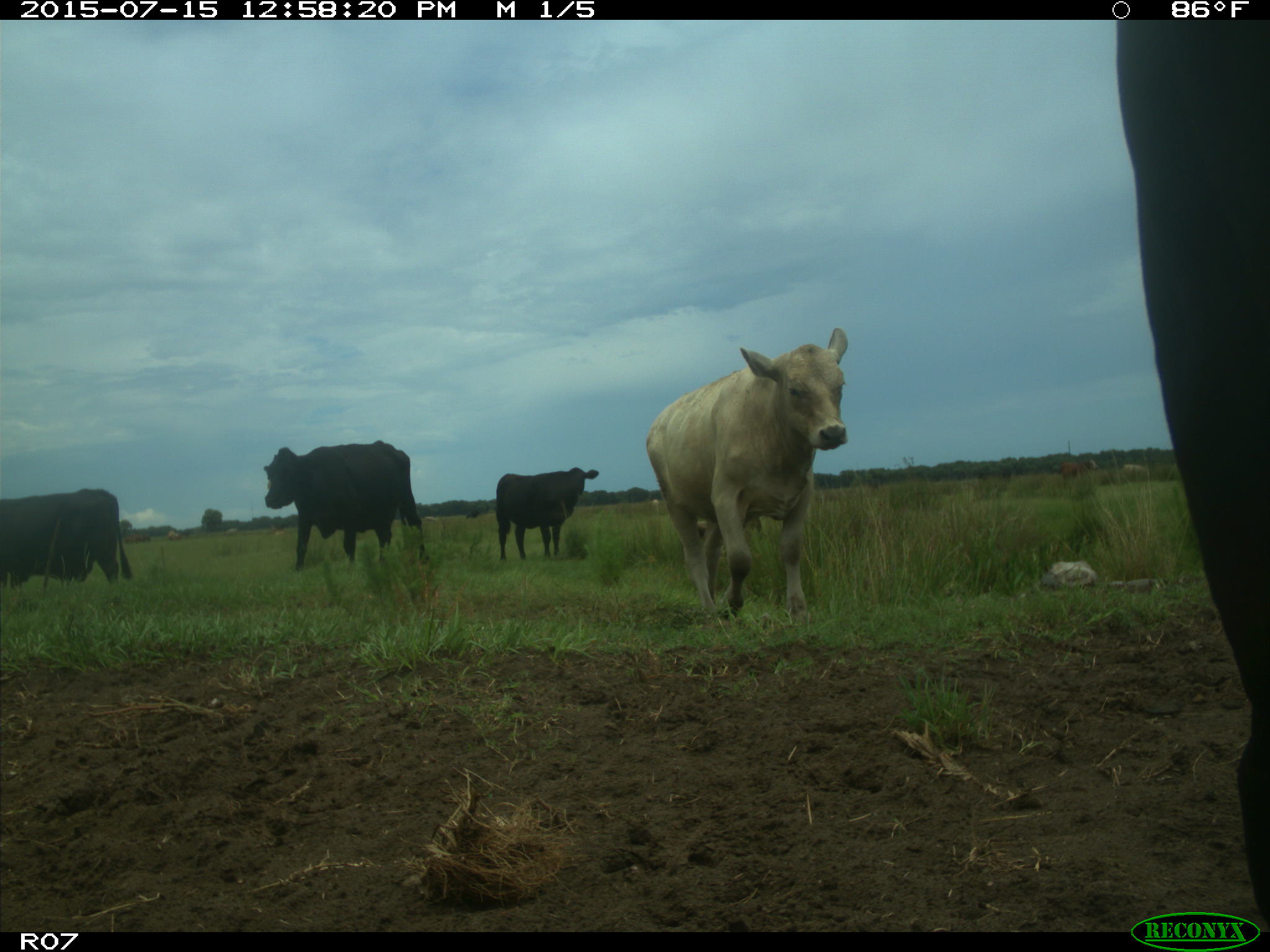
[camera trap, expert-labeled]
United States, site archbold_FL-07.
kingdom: Animalia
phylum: Chordata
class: Mammalia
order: Artiodactyla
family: Bovidae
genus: Bos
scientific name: Bos taurus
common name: domestic cow